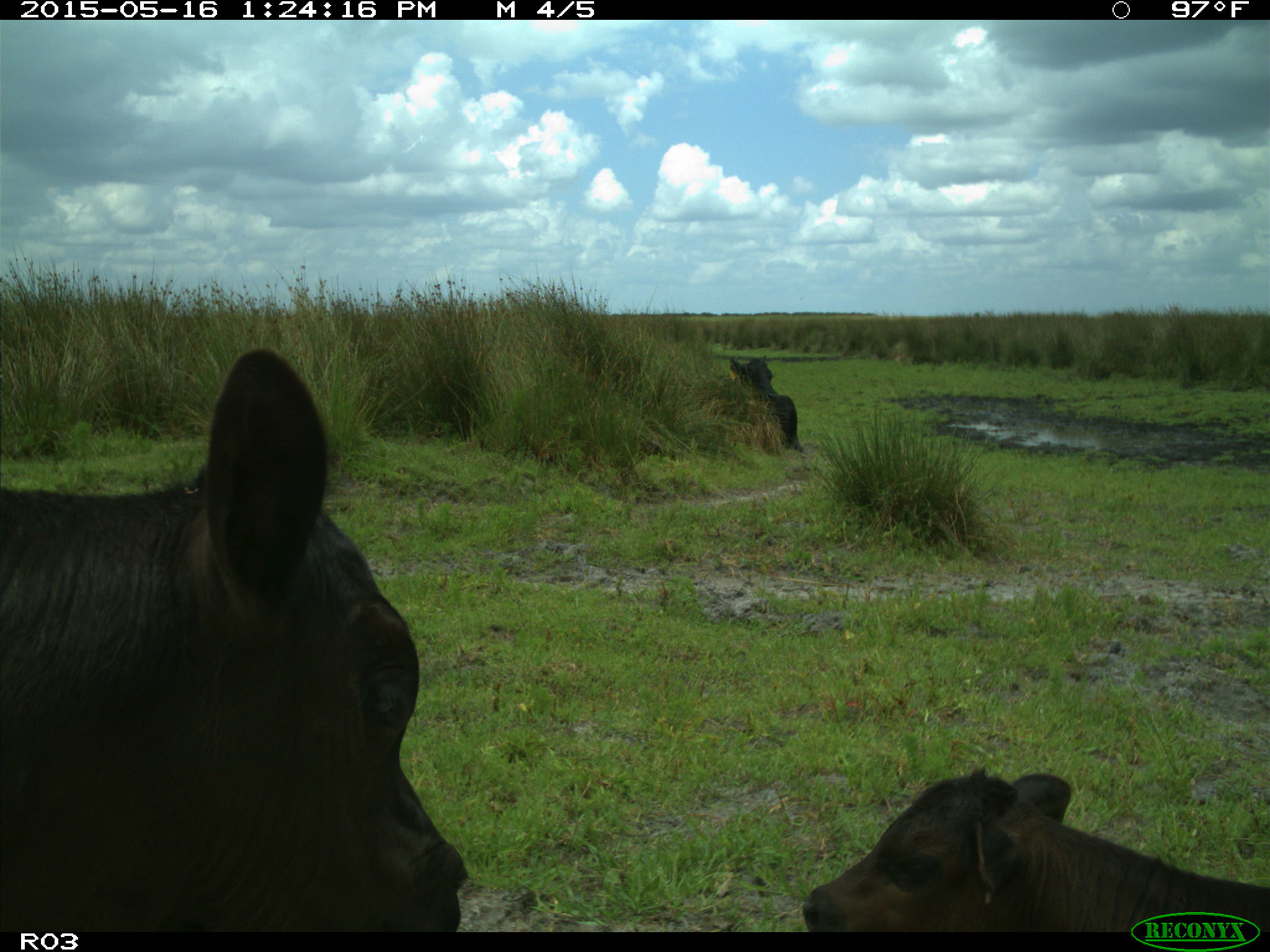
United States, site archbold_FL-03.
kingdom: Animalia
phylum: Chordata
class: Mammalia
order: Artiodactyla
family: Bovidae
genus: Bos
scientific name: Bos taurus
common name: domestic cow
Bos taurus (domestic cow).